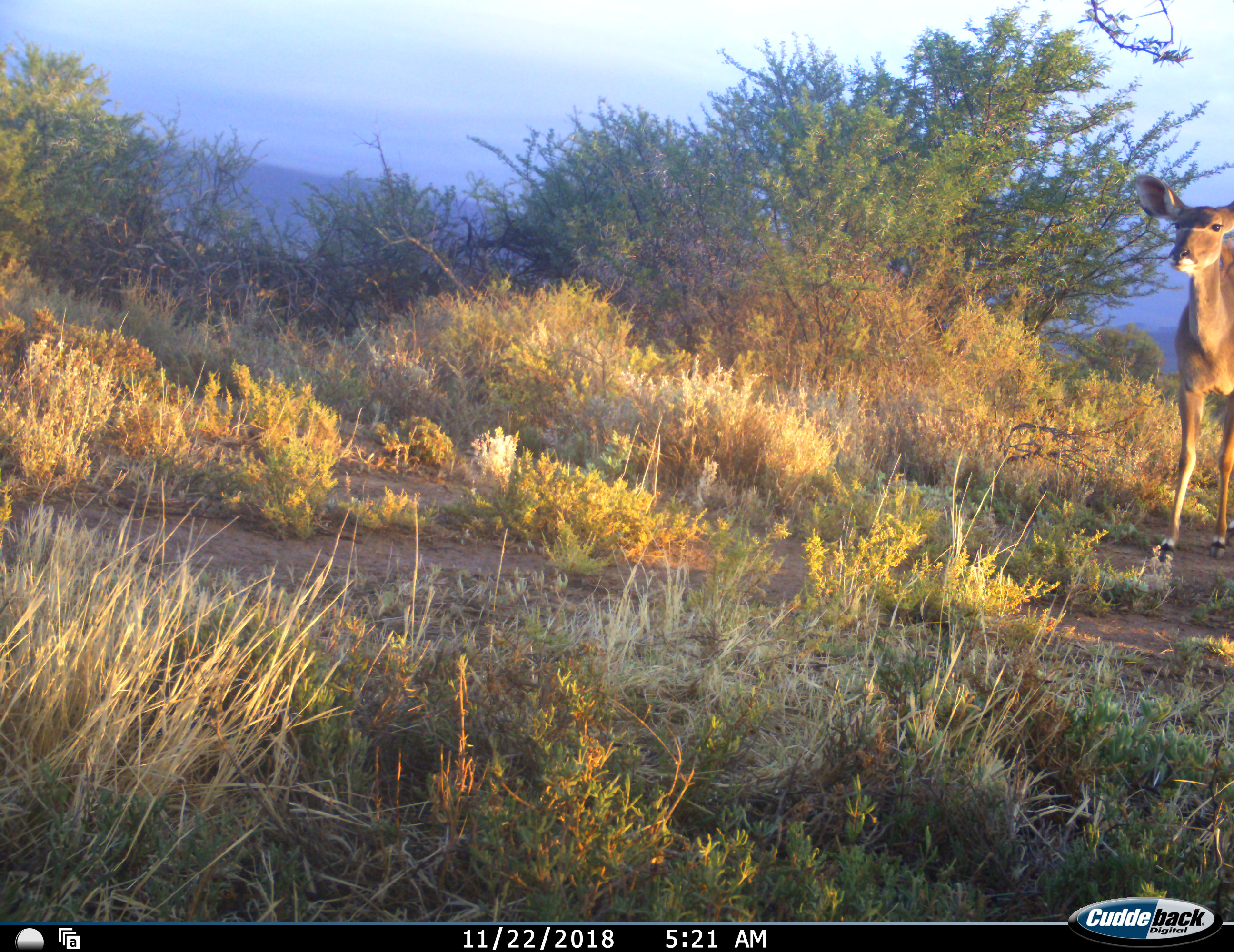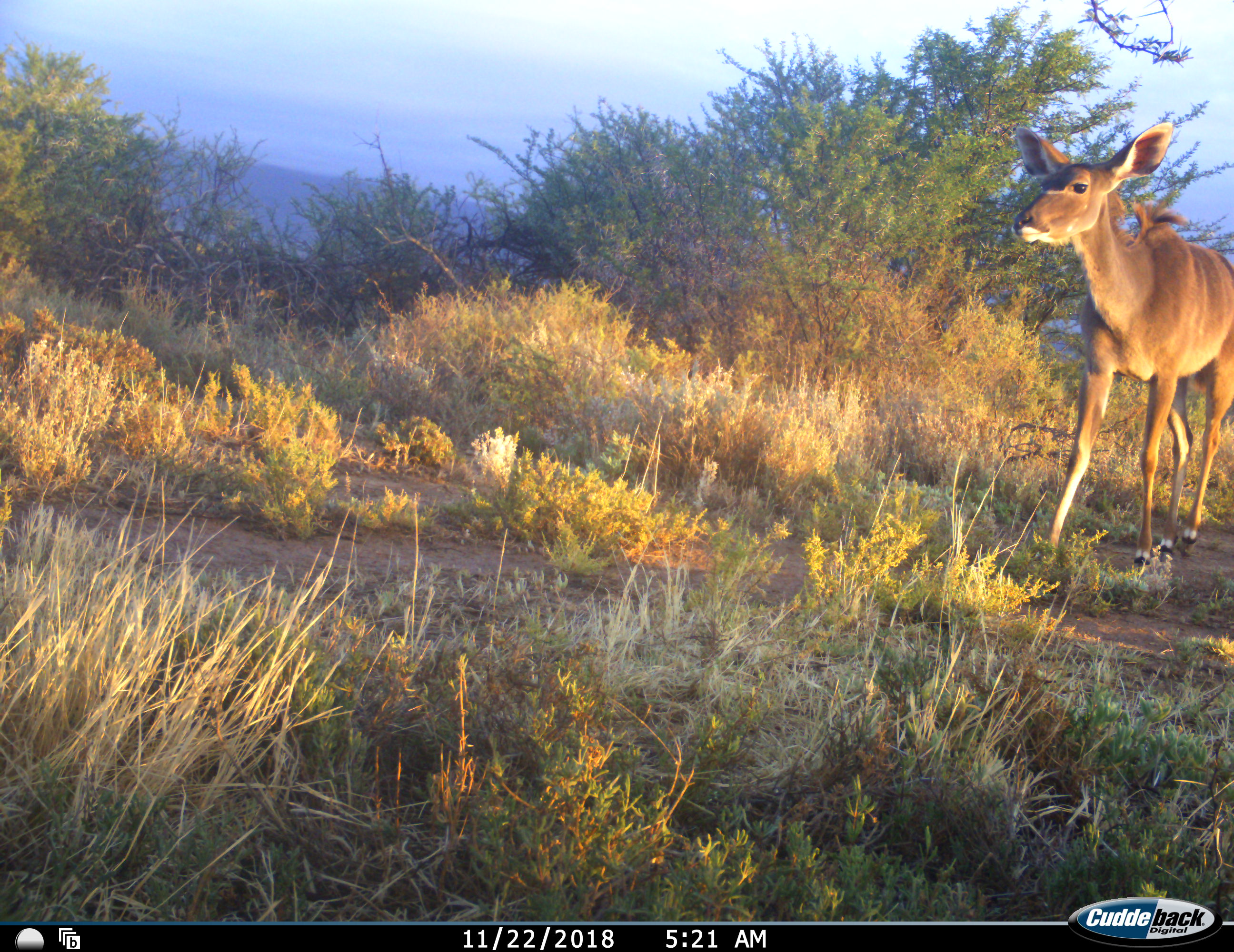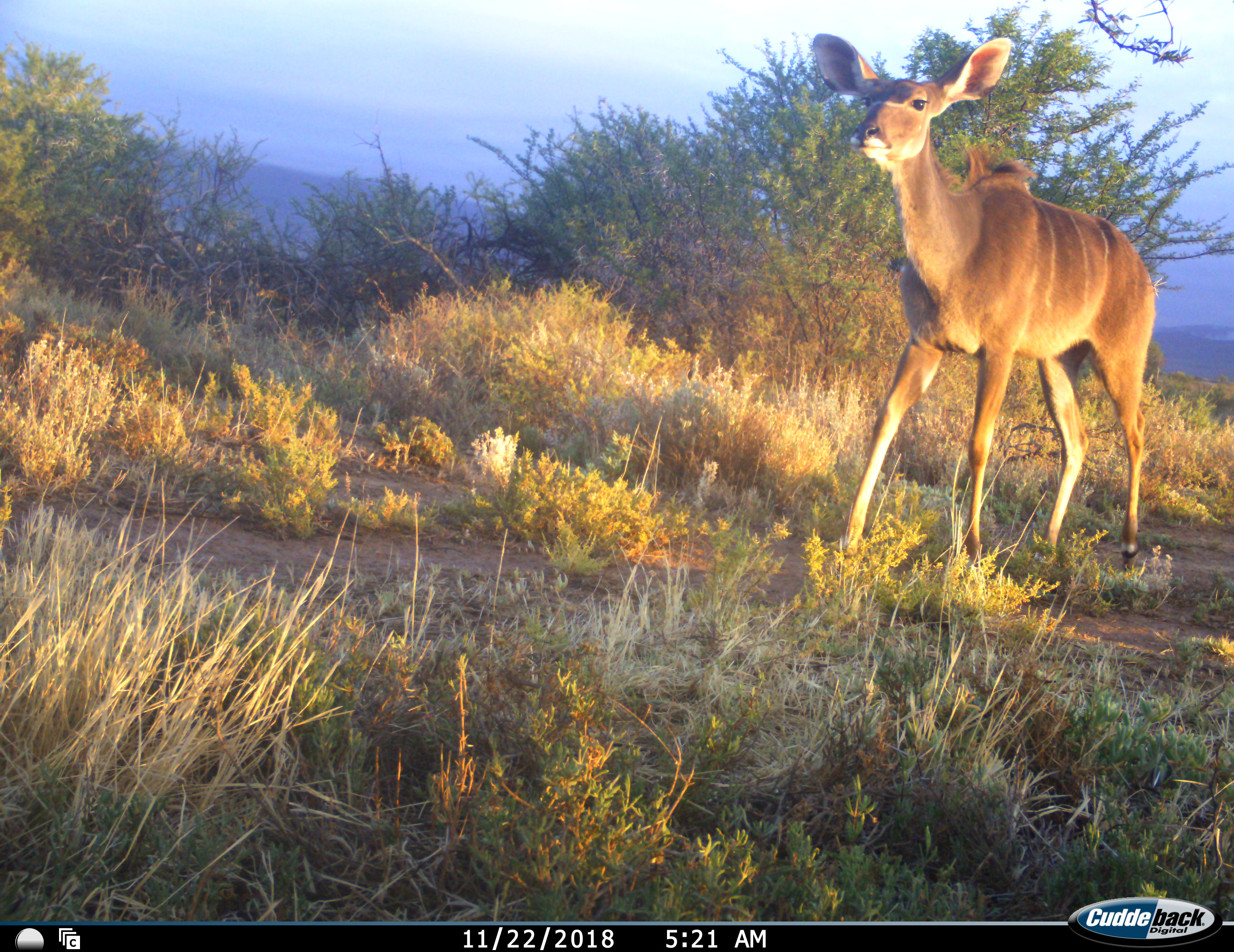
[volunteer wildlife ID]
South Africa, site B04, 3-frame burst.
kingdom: Animalia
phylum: Chordata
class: Mammalia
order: Artiodactyla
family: Bovidae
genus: Tragelaphus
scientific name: Tragelaphus strepsiceros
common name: greater kudu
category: kudu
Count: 1.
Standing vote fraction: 0%.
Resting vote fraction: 0%.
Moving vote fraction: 100%.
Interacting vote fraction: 0%.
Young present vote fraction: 0%.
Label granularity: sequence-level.